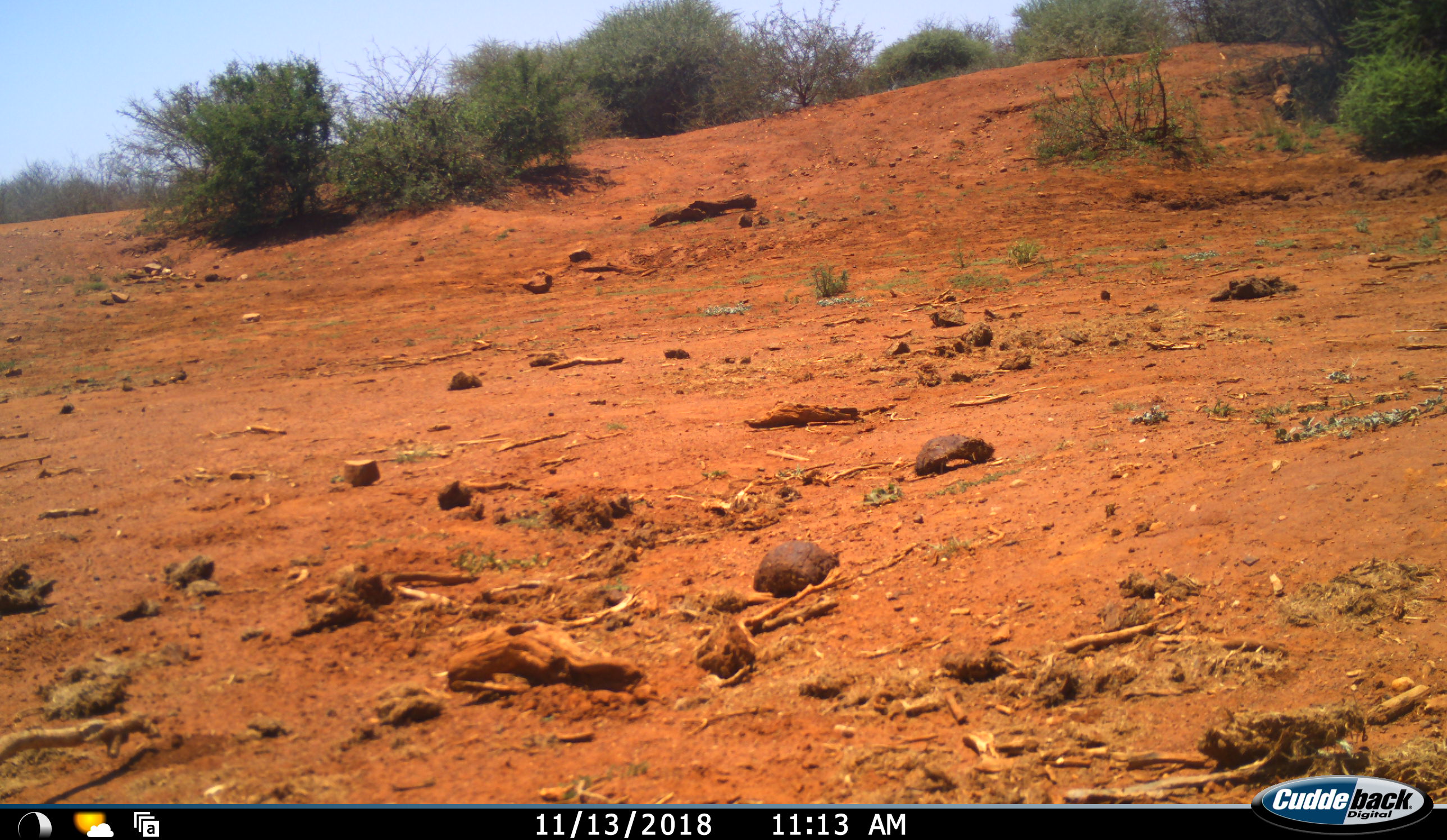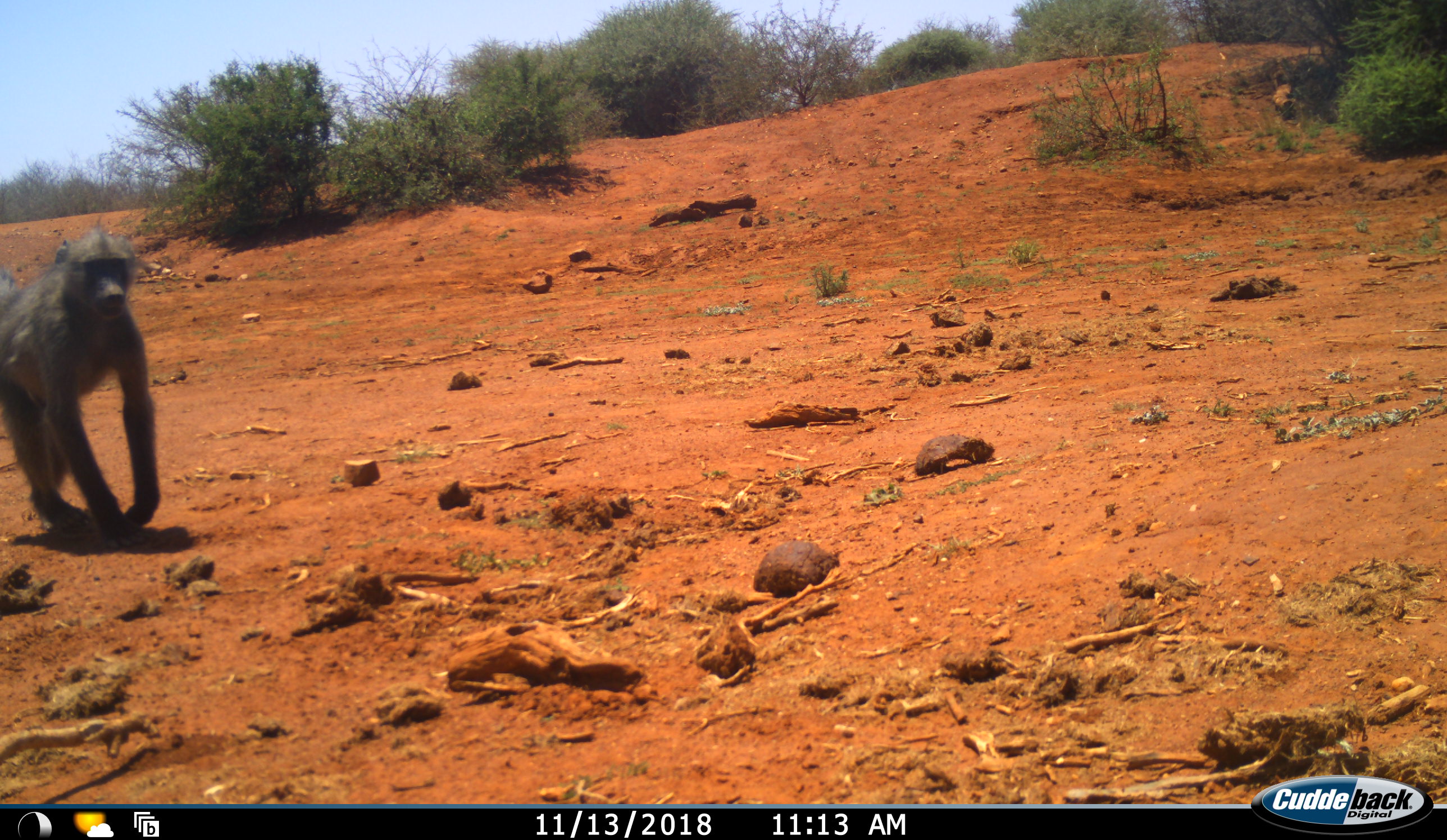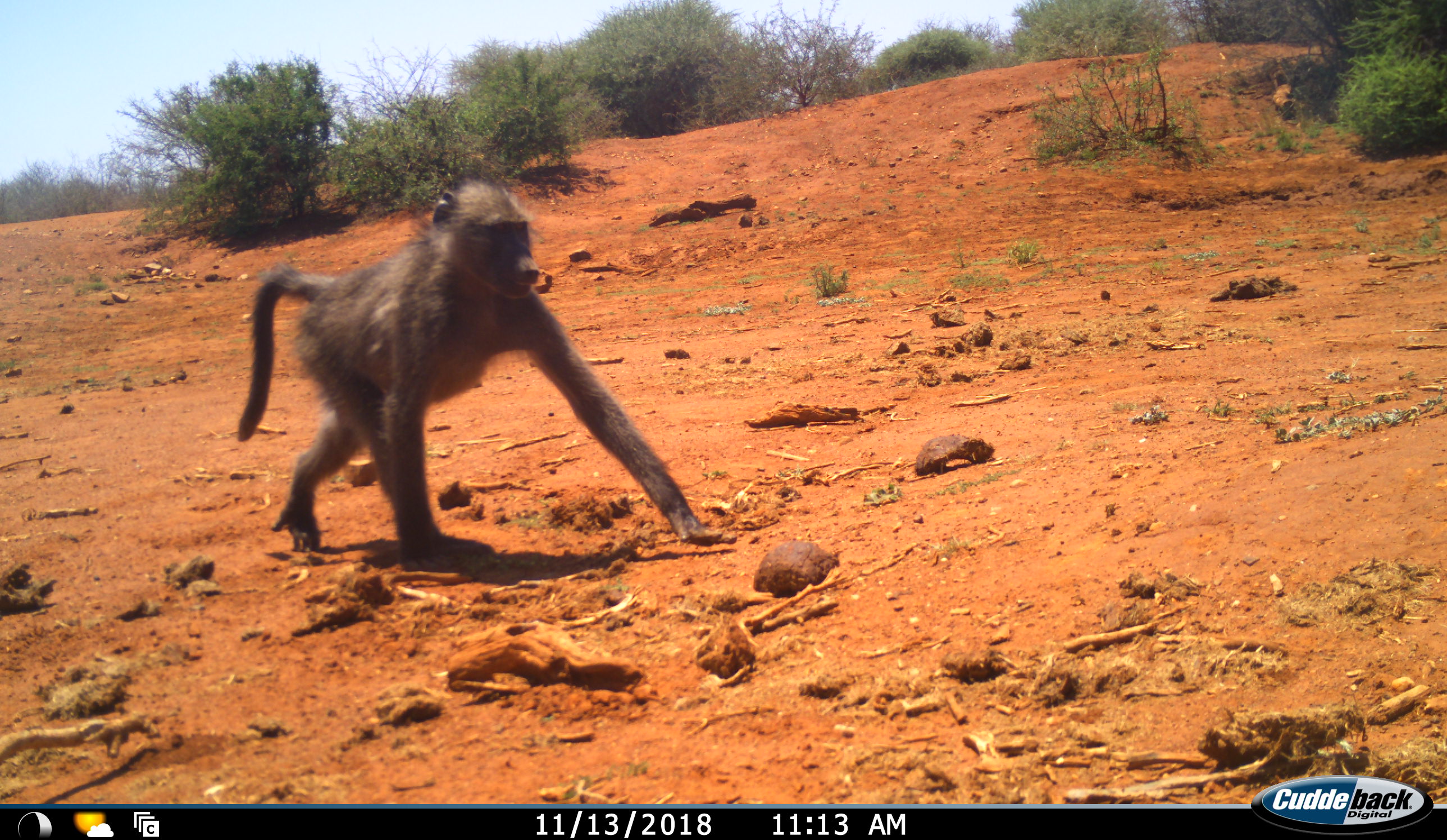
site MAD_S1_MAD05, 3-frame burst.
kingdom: Animalia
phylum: Chordata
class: Mammalia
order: Primates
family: Cercopithecidae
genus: Papio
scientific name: Papio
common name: baboon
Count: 1.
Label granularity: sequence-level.